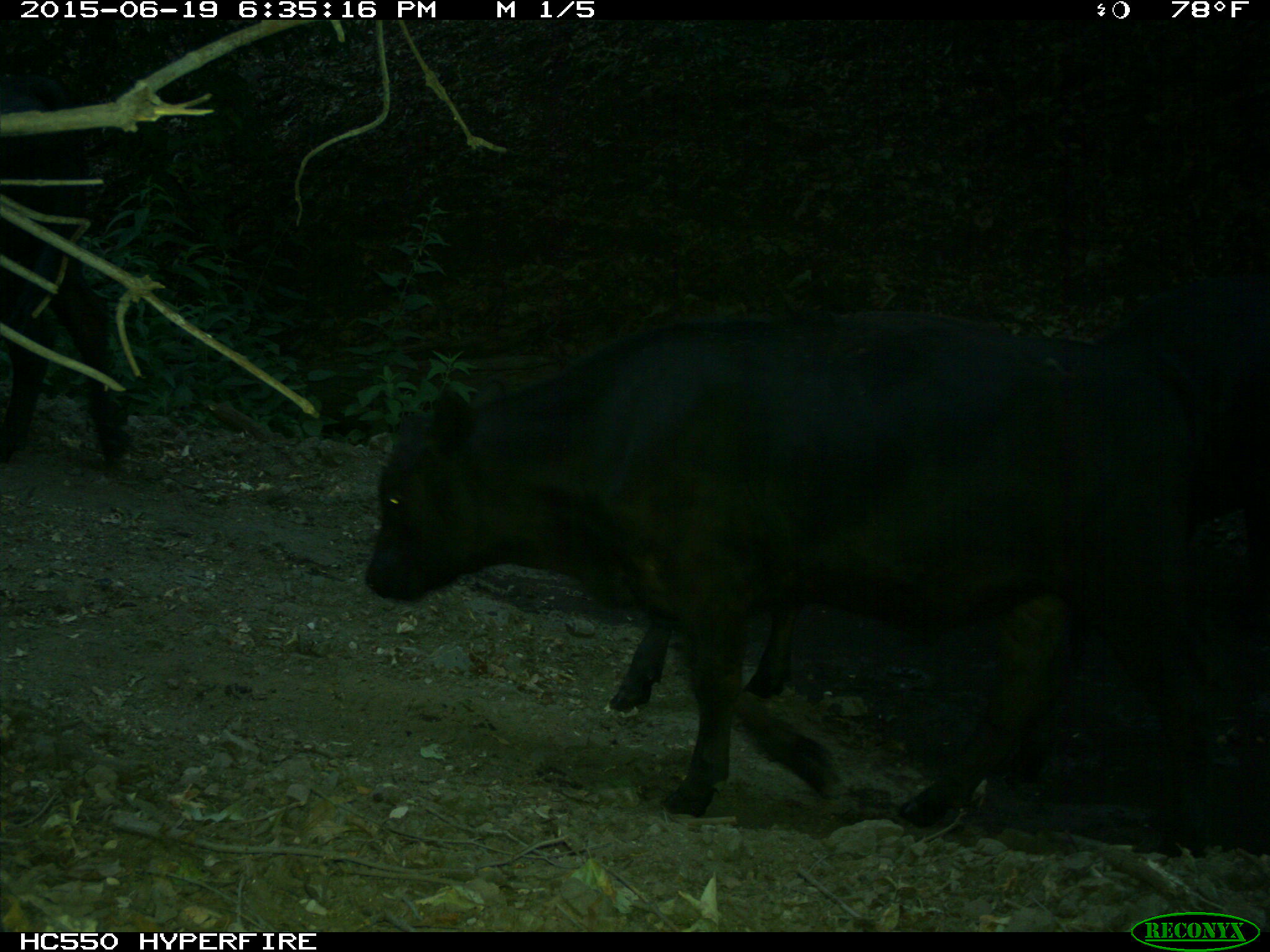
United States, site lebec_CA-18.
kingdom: Animalia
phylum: Chordata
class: Mammalia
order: Artiodactyla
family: Bovidae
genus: Bos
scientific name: Bos taurus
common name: domestic cow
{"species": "Bos taurus (domestic cow)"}